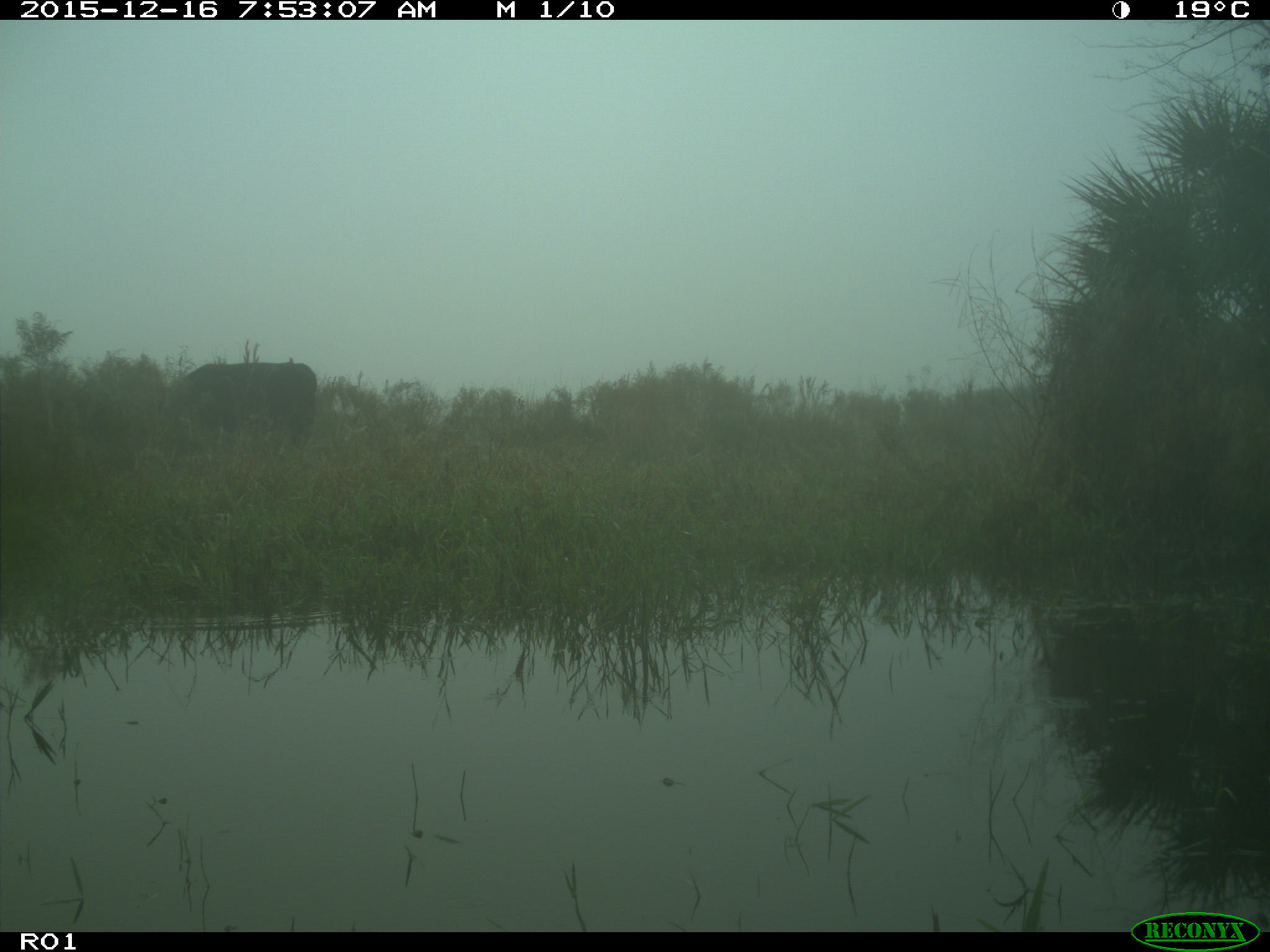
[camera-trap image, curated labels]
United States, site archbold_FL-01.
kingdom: Animalia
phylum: Chordata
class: Mammalia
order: Artiodactyla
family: Bovidae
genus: Bos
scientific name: Bos taurus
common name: domestic cow